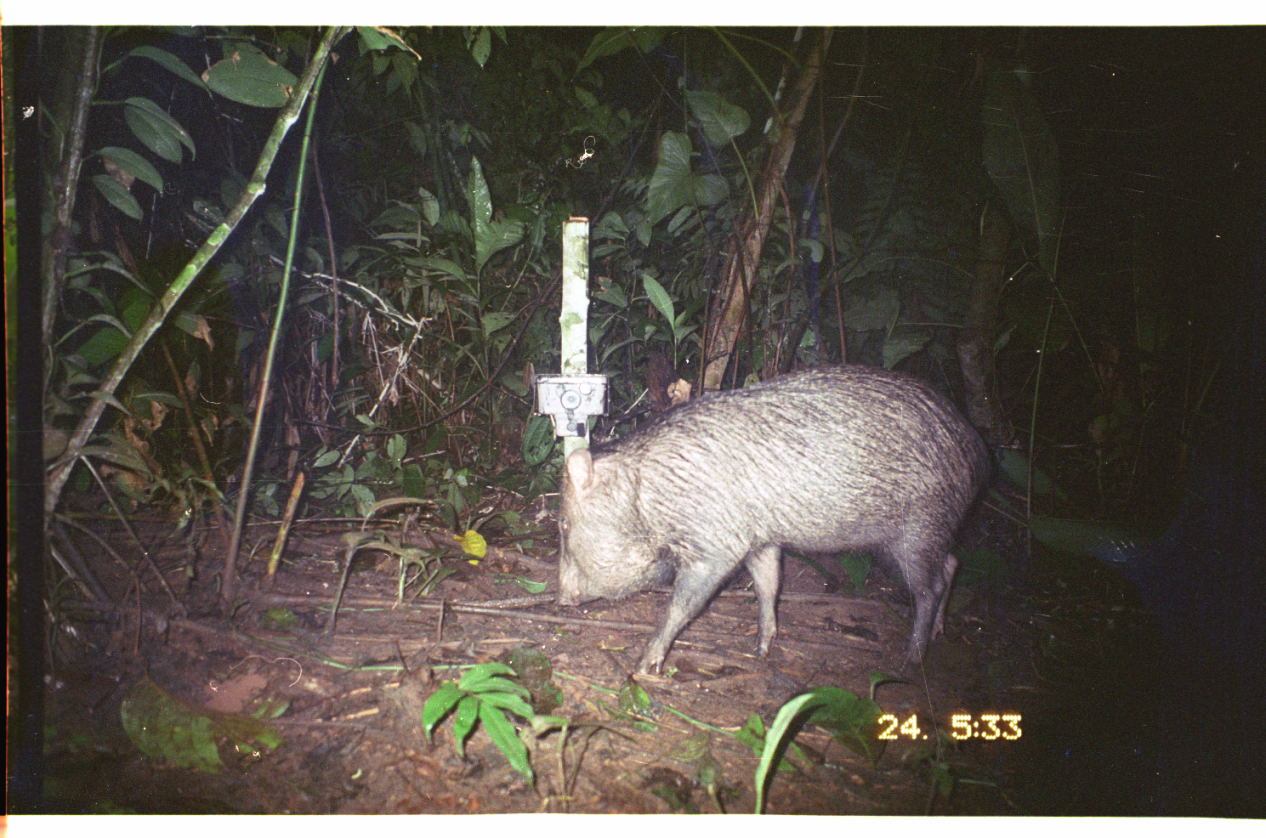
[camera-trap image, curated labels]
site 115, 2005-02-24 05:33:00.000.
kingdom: Animalia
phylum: Chordata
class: Mammalia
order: Artiodactyla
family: Tayassuidae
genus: Tayassu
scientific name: Tayassu pecari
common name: white-lipped peccary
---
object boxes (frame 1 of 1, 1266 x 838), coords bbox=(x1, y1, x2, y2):
tayassu pecari: bbox=(554, 362, 996, 680)